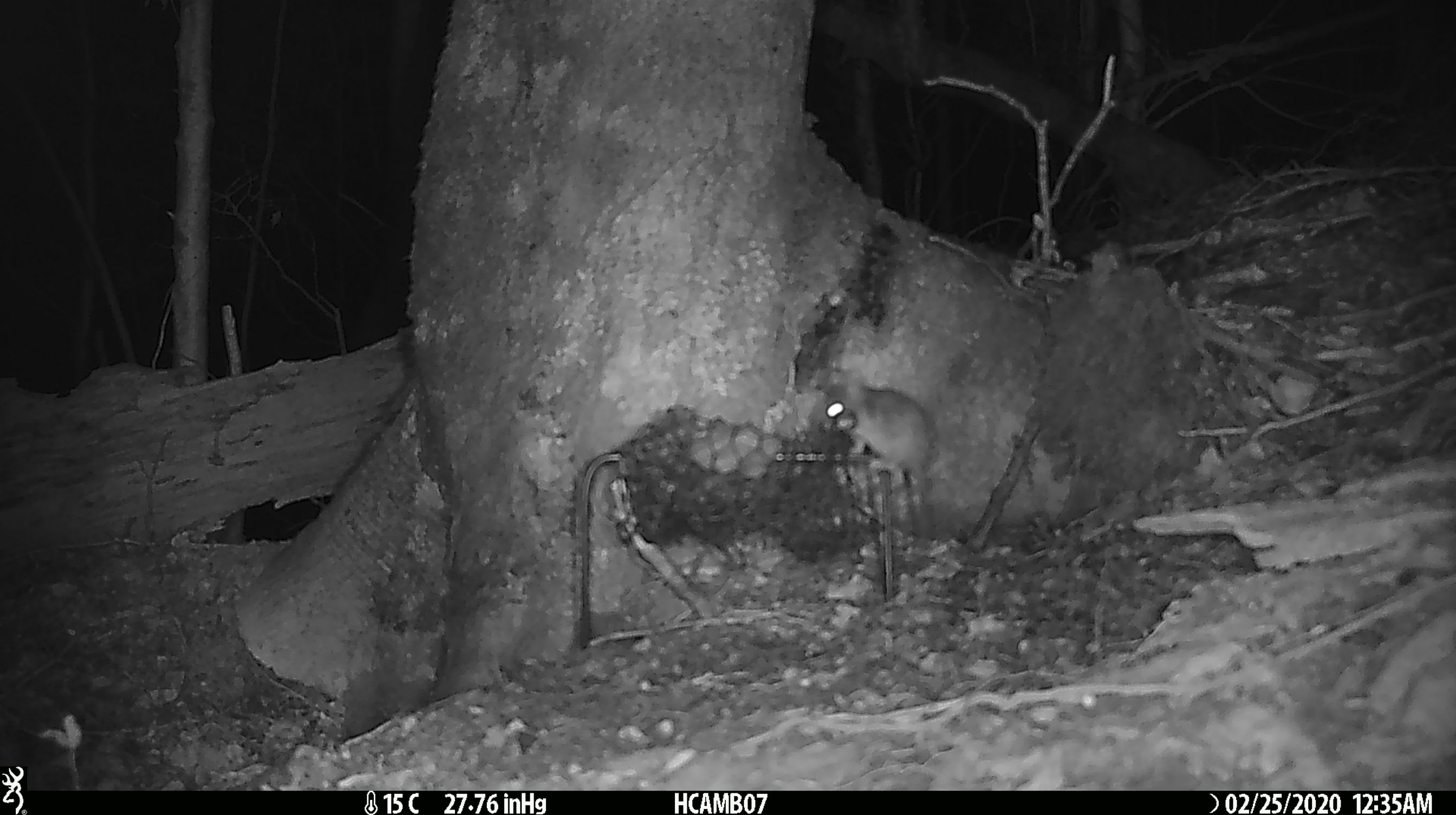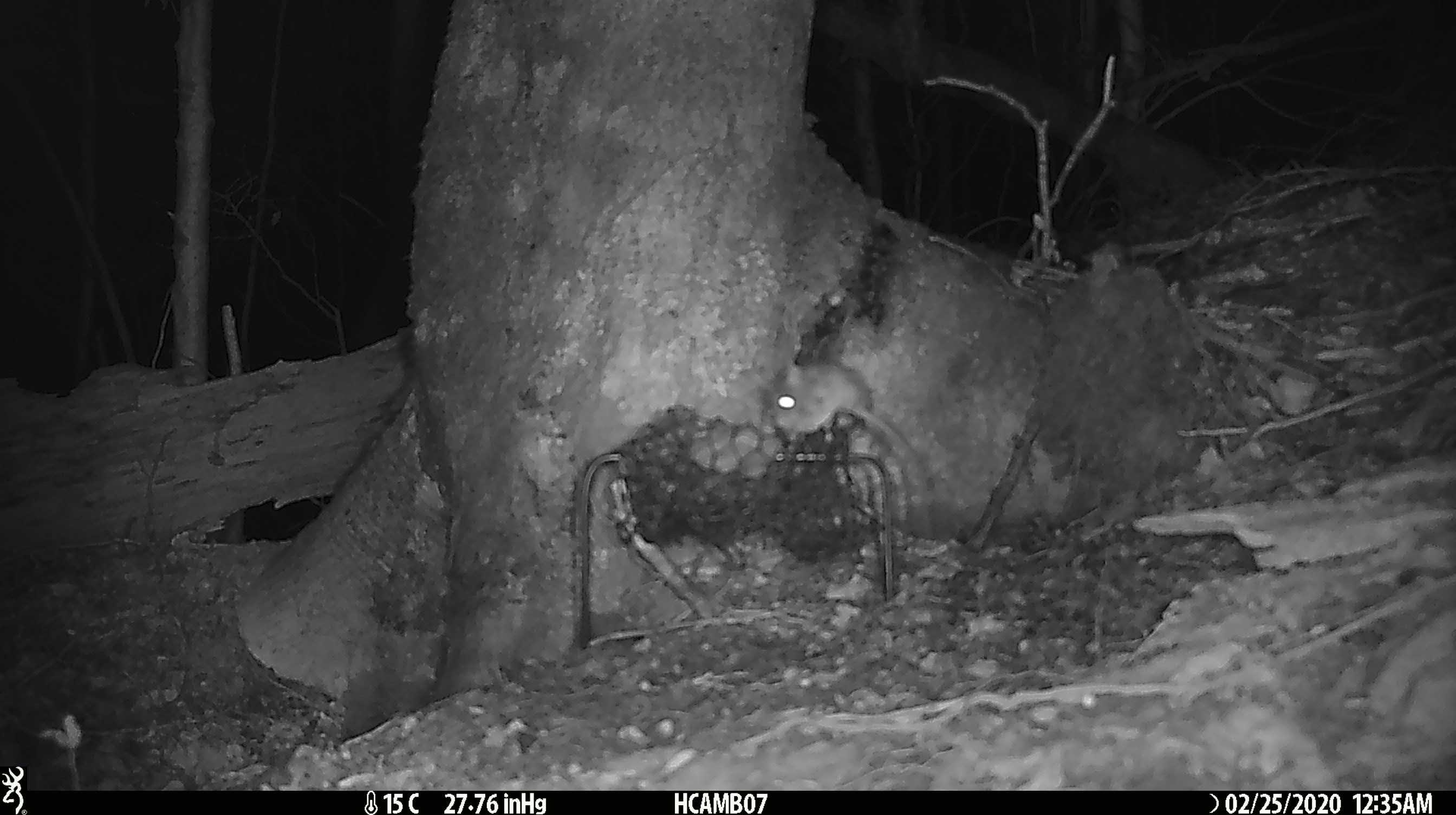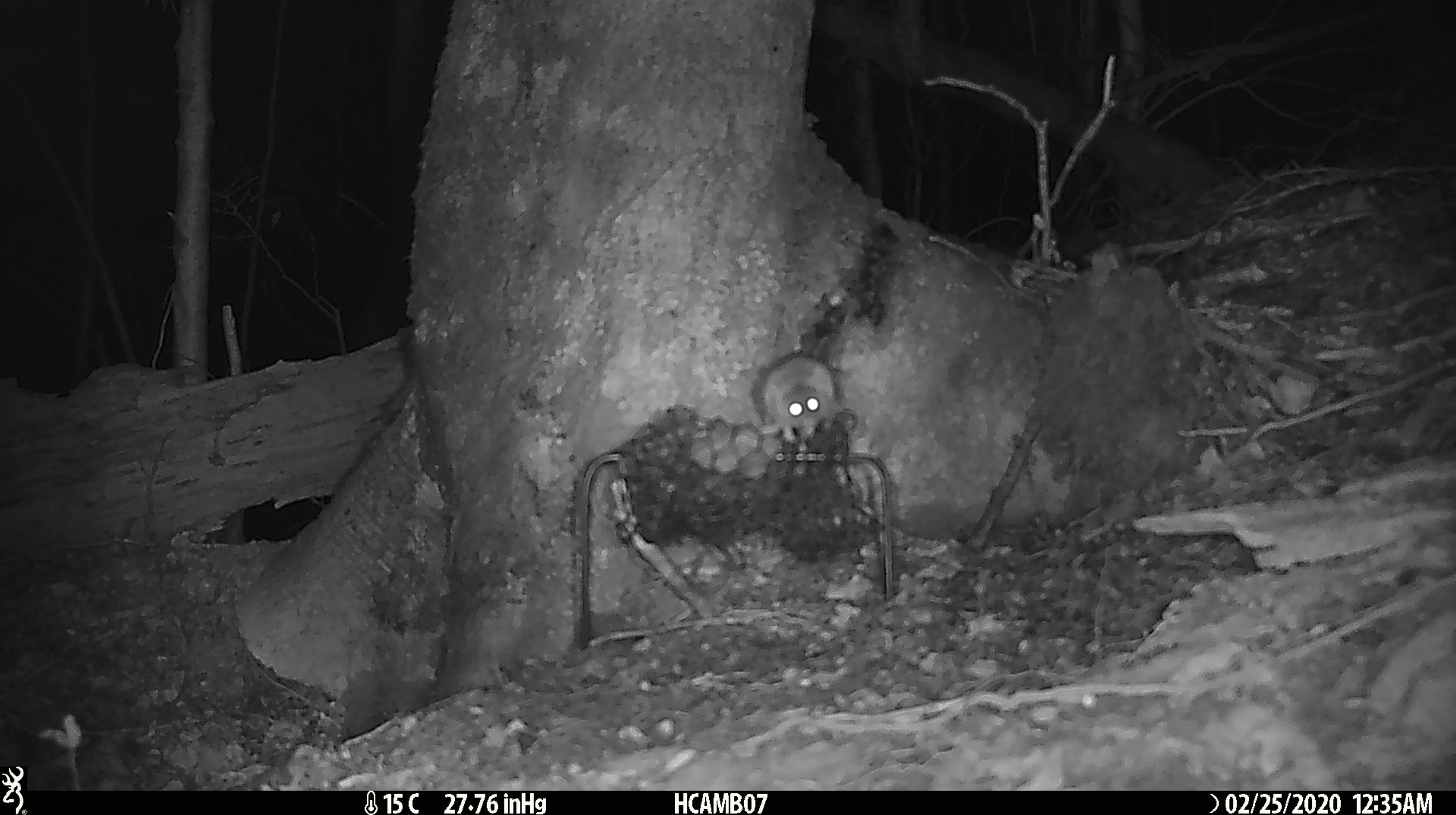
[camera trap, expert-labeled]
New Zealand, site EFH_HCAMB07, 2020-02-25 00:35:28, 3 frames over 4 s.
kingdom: Animalia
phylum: Chordata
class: Mammalia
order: Rodentia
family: Muridae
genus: Mus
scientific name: Mus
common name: mouse